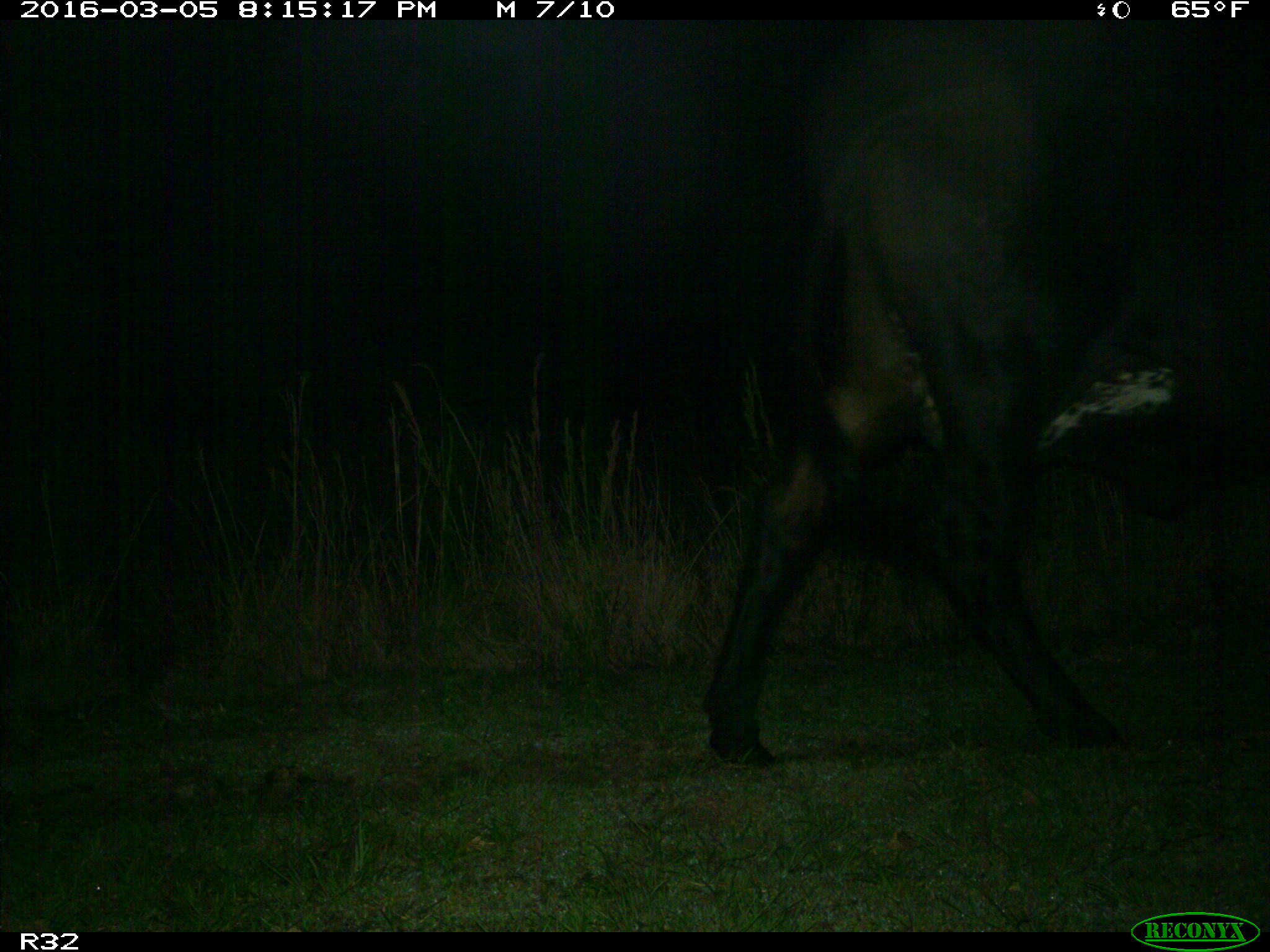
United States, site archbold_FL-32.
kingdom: Animalia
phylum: Chordata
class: Mammalia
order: Artiodactyla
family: Bovidae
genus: Bos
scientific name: Bos taurus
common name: domestic cow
Bos taurus (domestic cow).